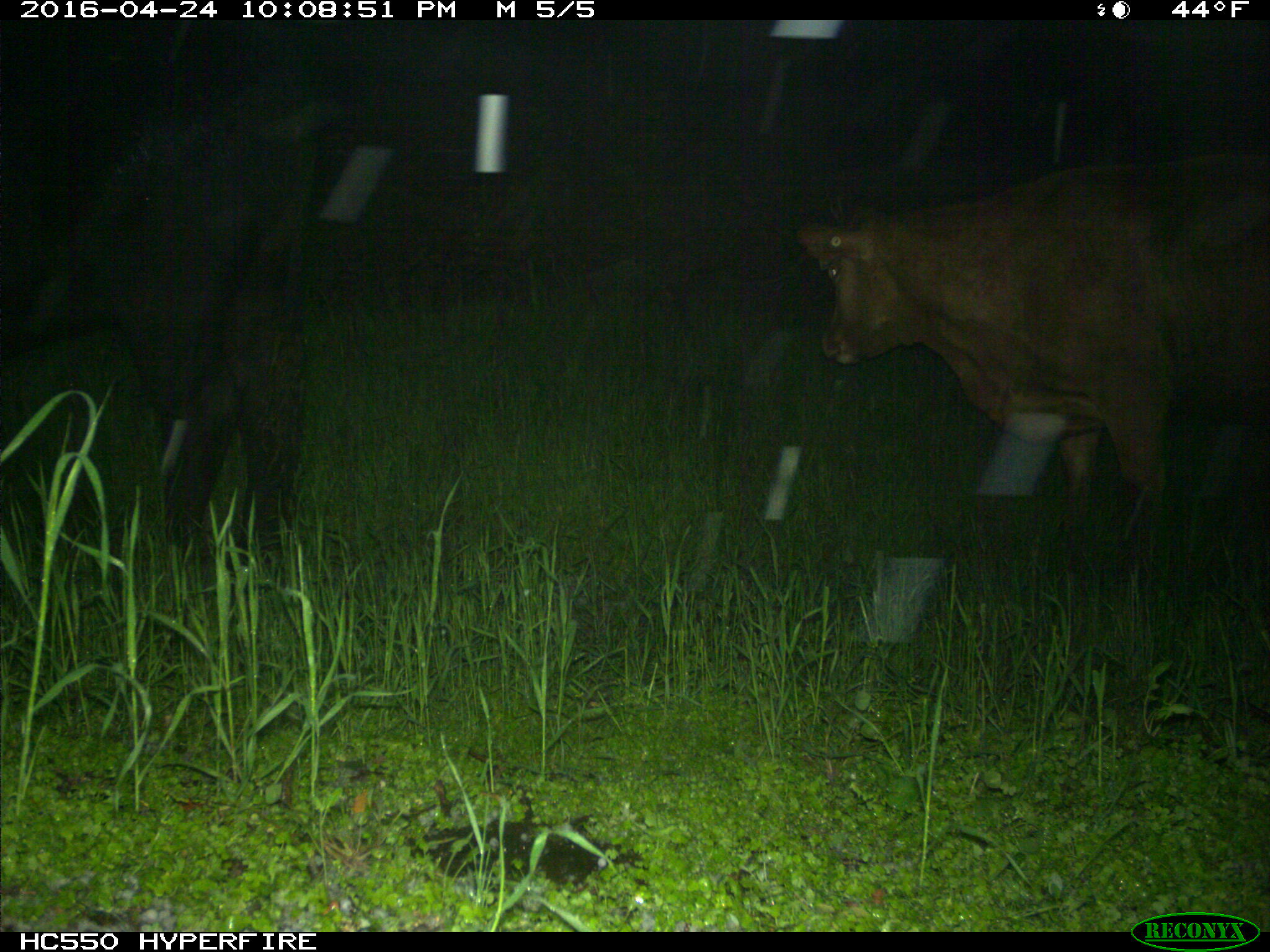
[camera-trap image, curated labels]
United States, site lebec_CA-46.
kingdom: Animalia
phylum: Chordata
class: Mammalia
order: Artiodactyla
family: Bovidae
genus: Bos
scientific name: Bos taurus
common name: domestic cow